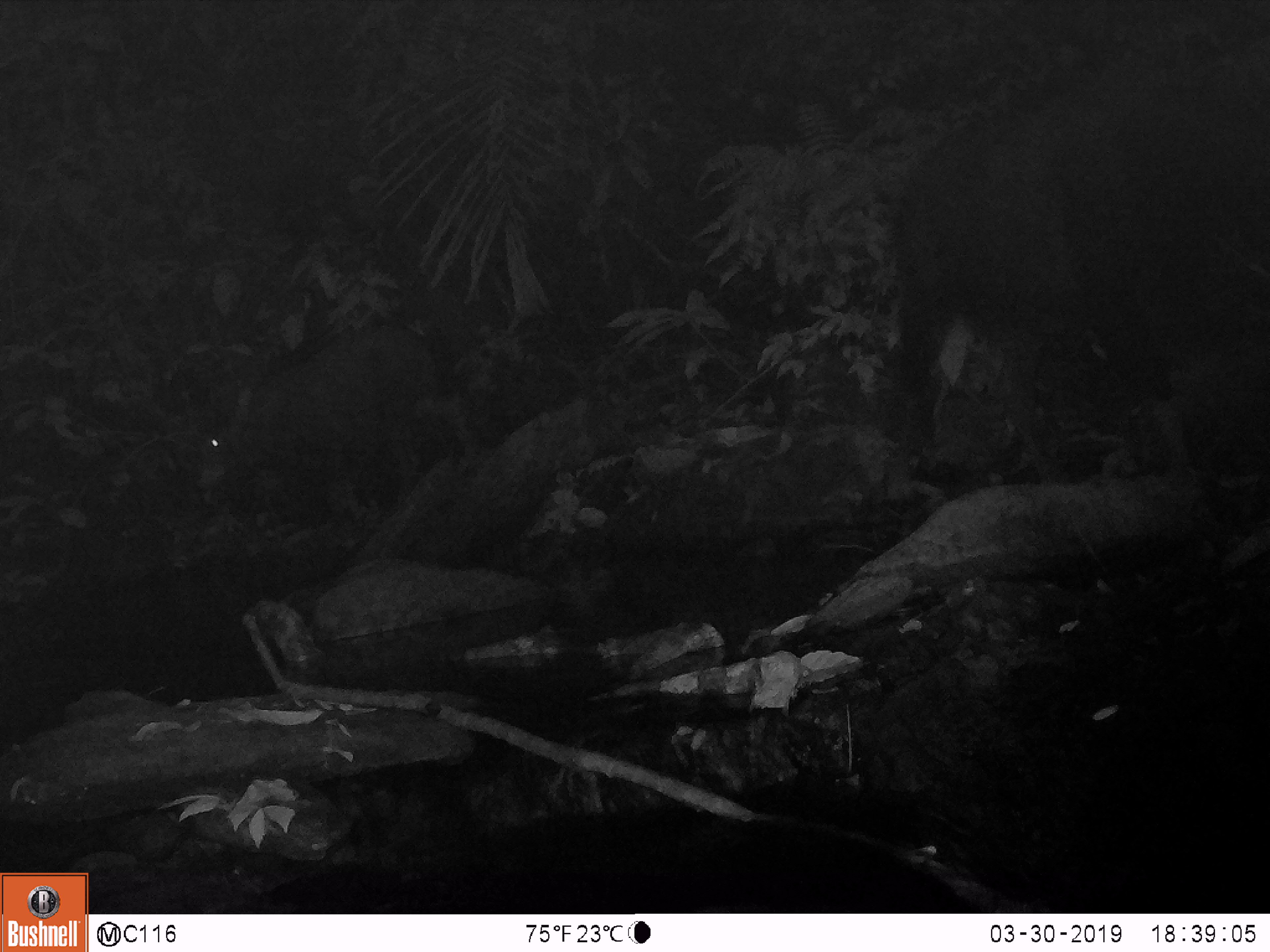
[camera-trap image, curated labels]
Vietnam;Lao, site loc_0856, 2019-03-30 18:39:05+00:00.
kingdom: Animalia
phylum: Chordata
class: Mammalia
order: Artiodactyla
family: Bovidae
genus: Capricornis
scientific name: Capricornis sumatraensis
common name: chinese serow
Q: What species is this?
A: Chinese serow (Capricornis sumatraensis).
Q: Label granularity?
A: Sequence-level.